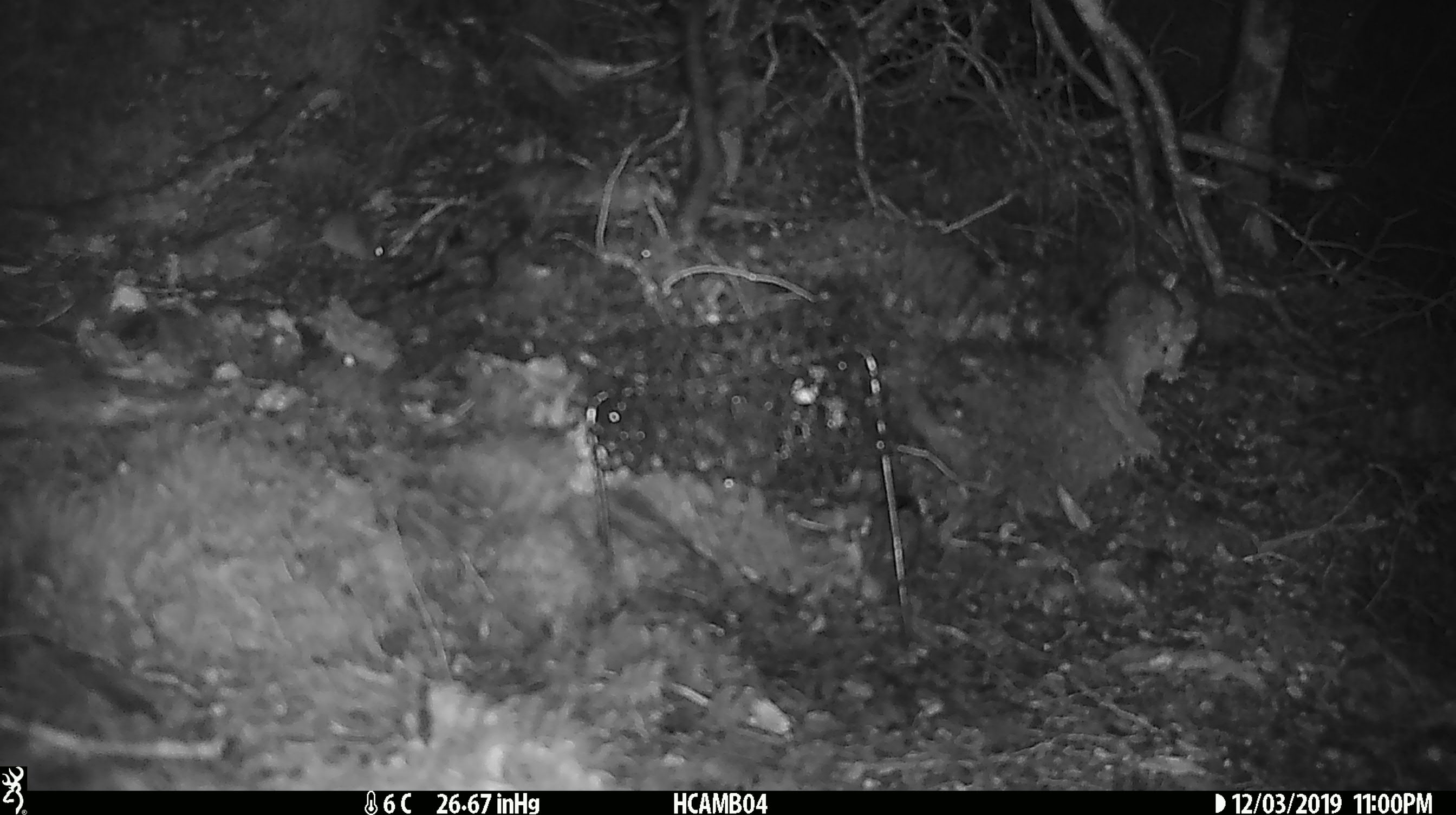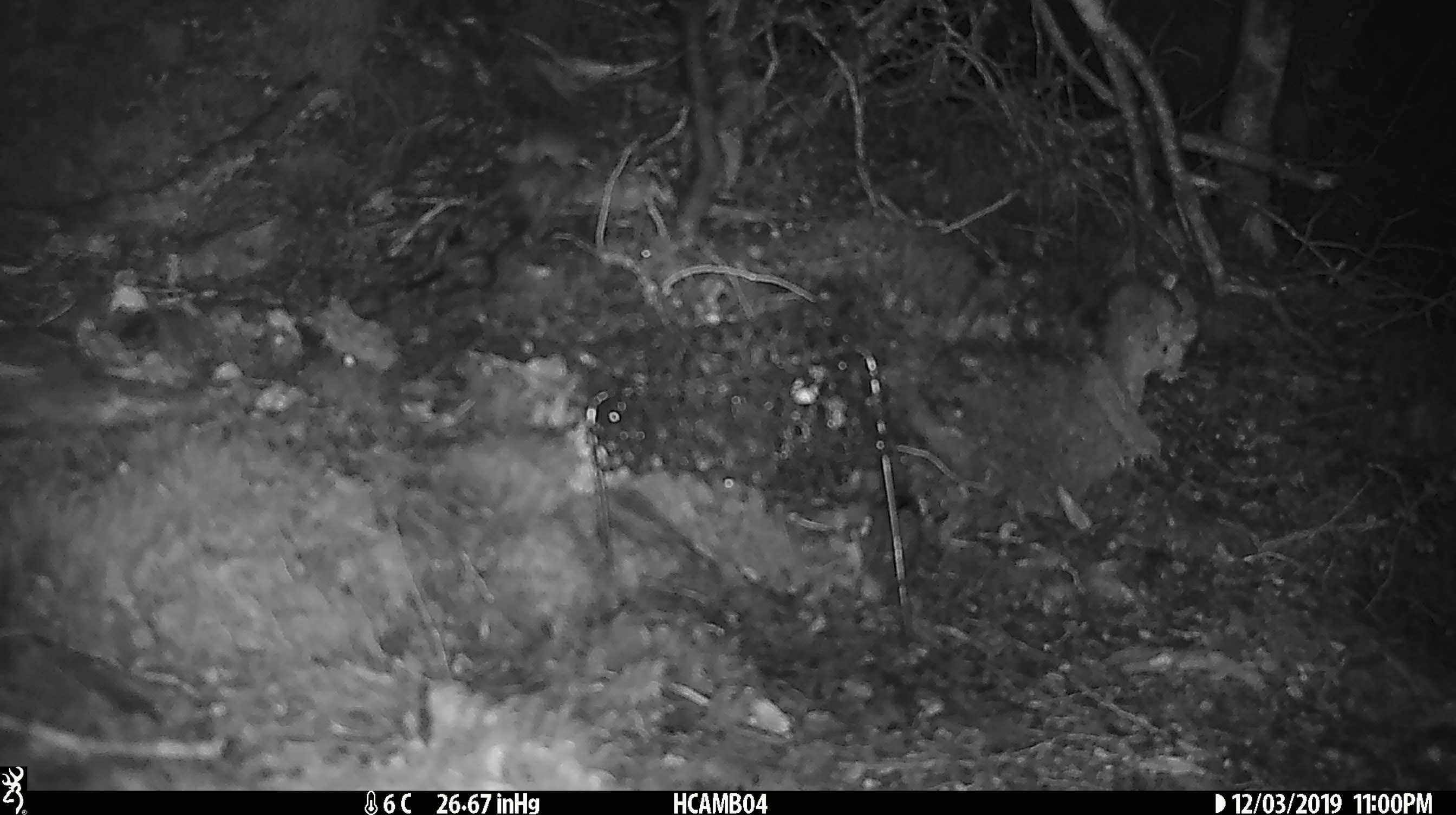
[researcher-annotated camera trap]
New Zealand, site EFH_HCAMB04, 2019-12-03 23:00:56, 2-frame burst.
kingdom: Animalia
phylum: Chordata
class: Mammalia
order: Rodentia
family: Muridae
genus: Mus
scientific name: Mus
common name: mouse